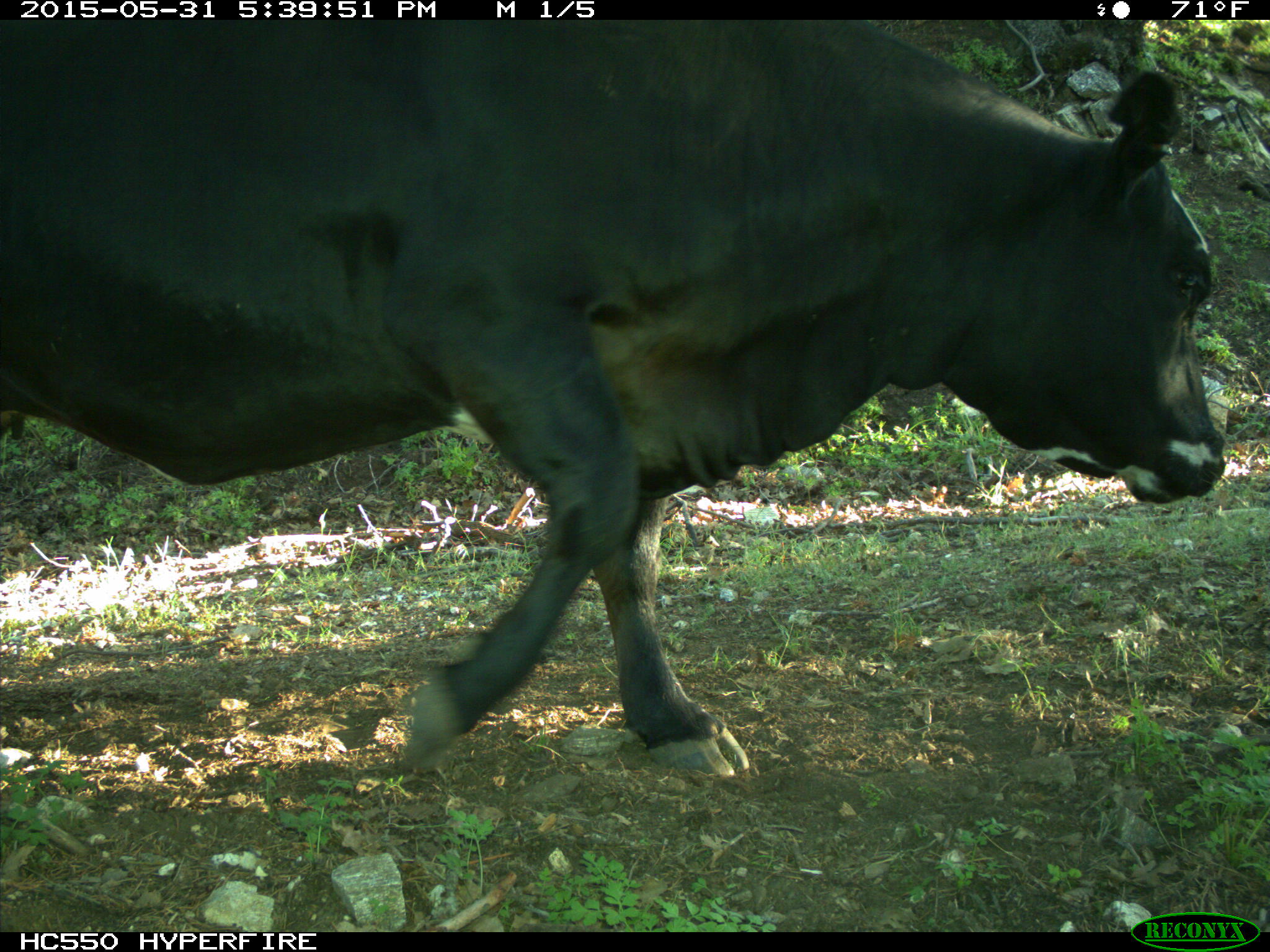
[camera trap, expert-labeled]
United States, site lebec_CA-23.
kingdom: Animalia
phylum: Chordata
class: Mammalia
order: Artiodactyla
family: Bovidae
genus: Bos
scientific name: Bos taurus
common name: domestic cow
Bos taurus (domestic cow).